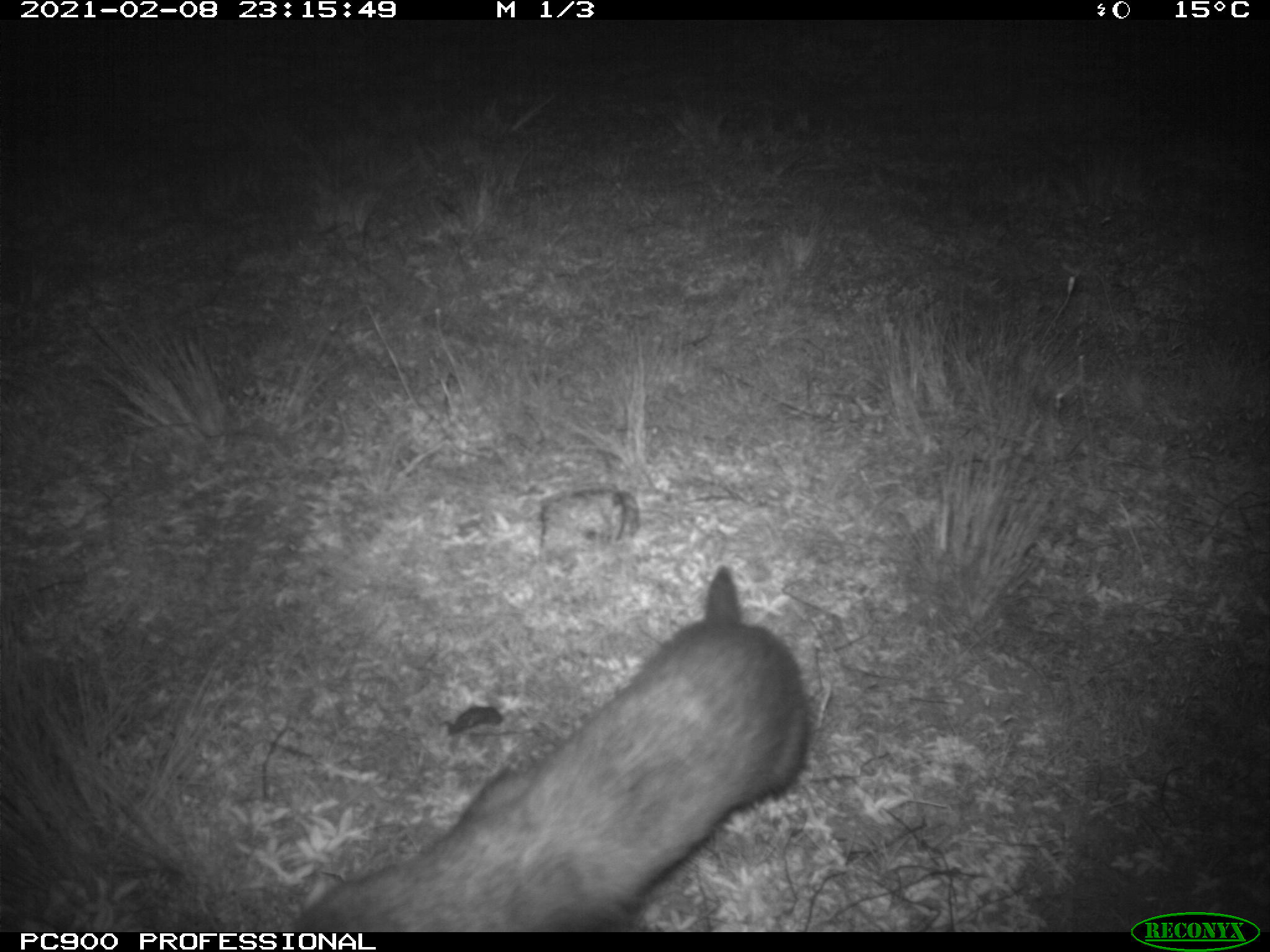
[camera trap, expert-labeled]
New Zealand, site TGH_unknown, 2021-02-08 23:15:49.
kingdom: Animalia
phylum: Chordata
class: Mammalia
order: Carnivora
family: Mustelidae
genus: Mustela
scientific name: Mustela furo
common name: ferret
Ferret (Mustela furo).